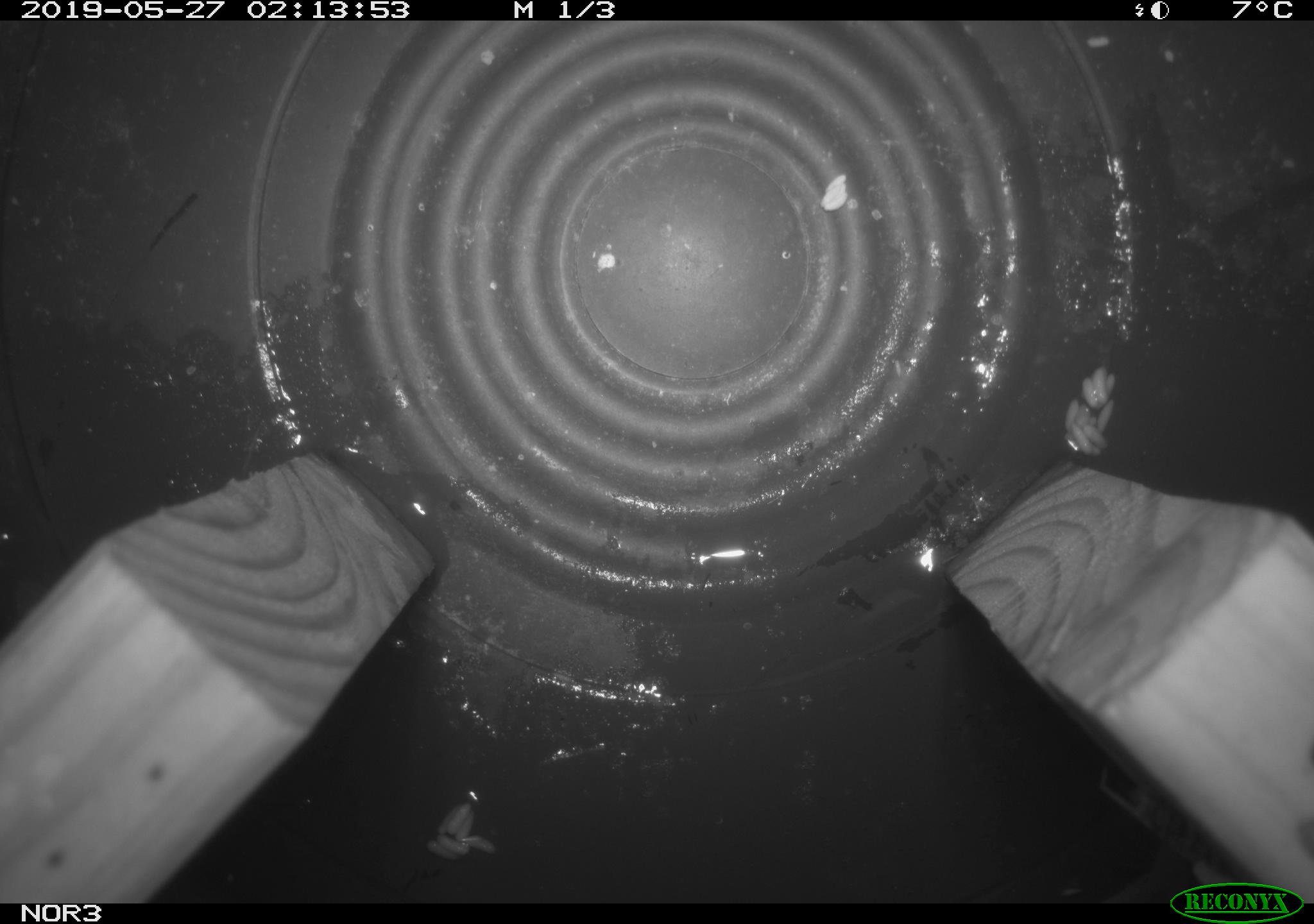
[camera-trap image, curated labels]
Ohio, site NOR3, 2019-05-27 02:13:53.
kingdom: Animalia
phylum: Chordata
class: Mammalia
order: Eulipotyphla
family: Soricidae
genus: Sorex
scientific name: Sorex cinereus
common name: masked shrew